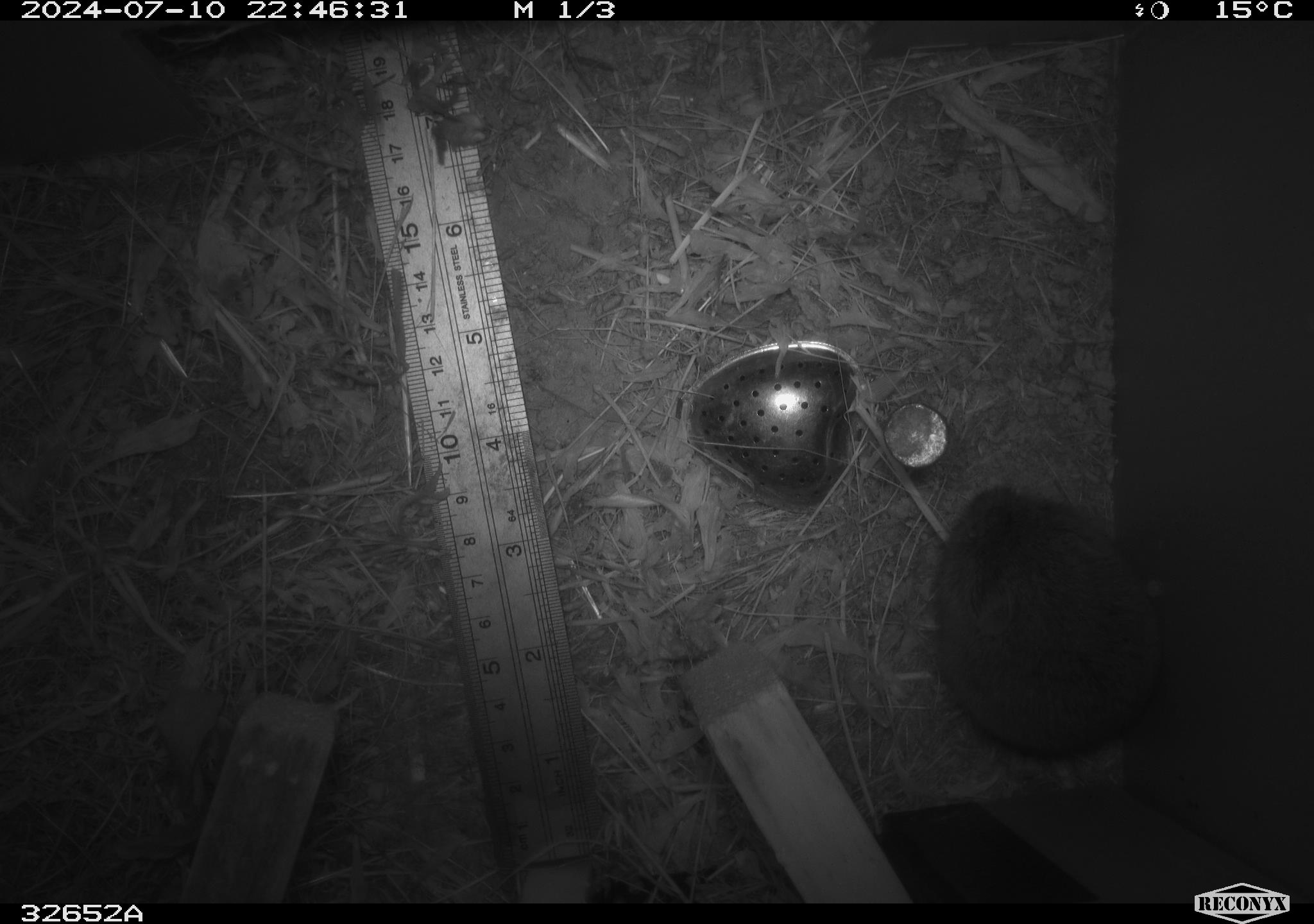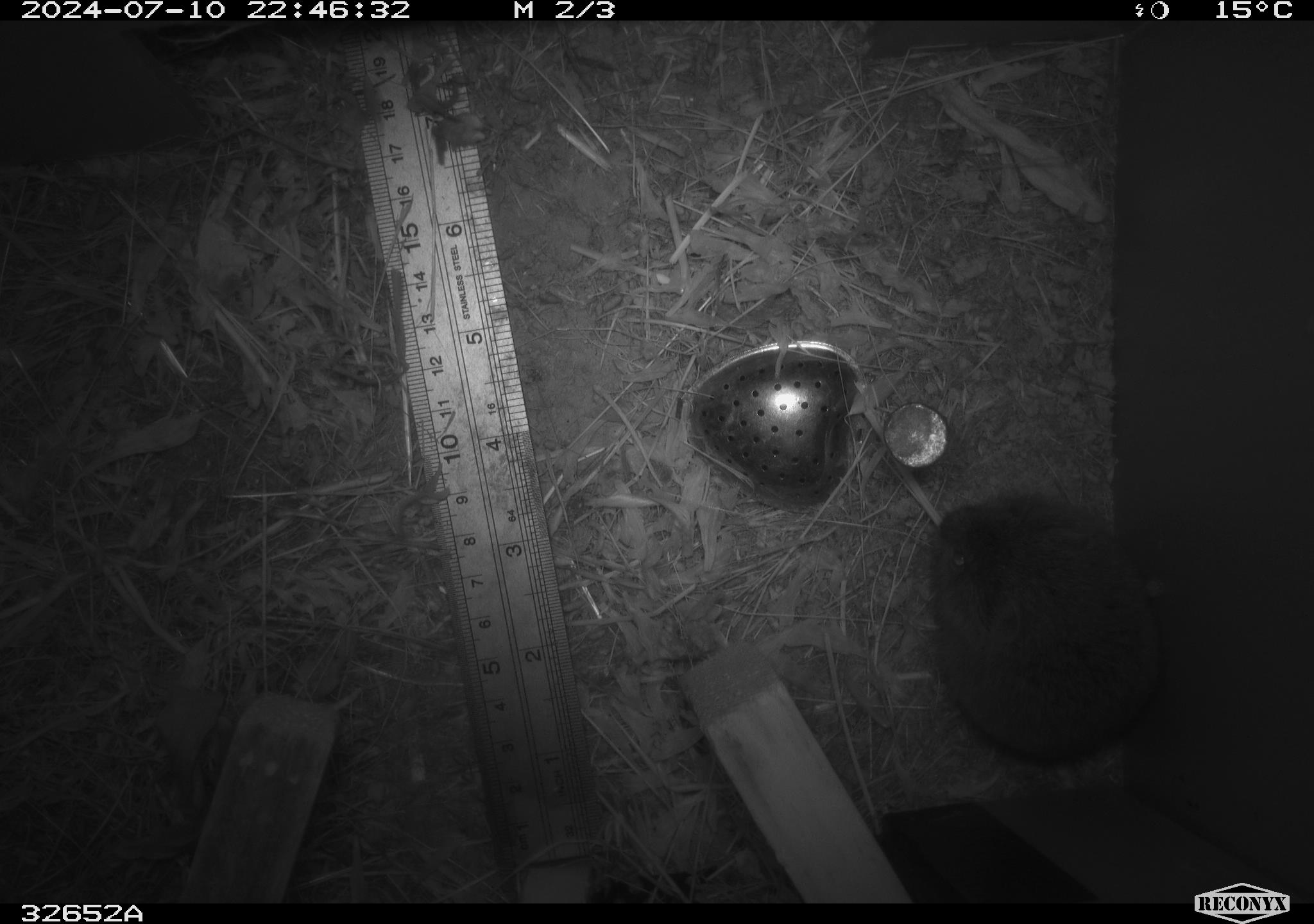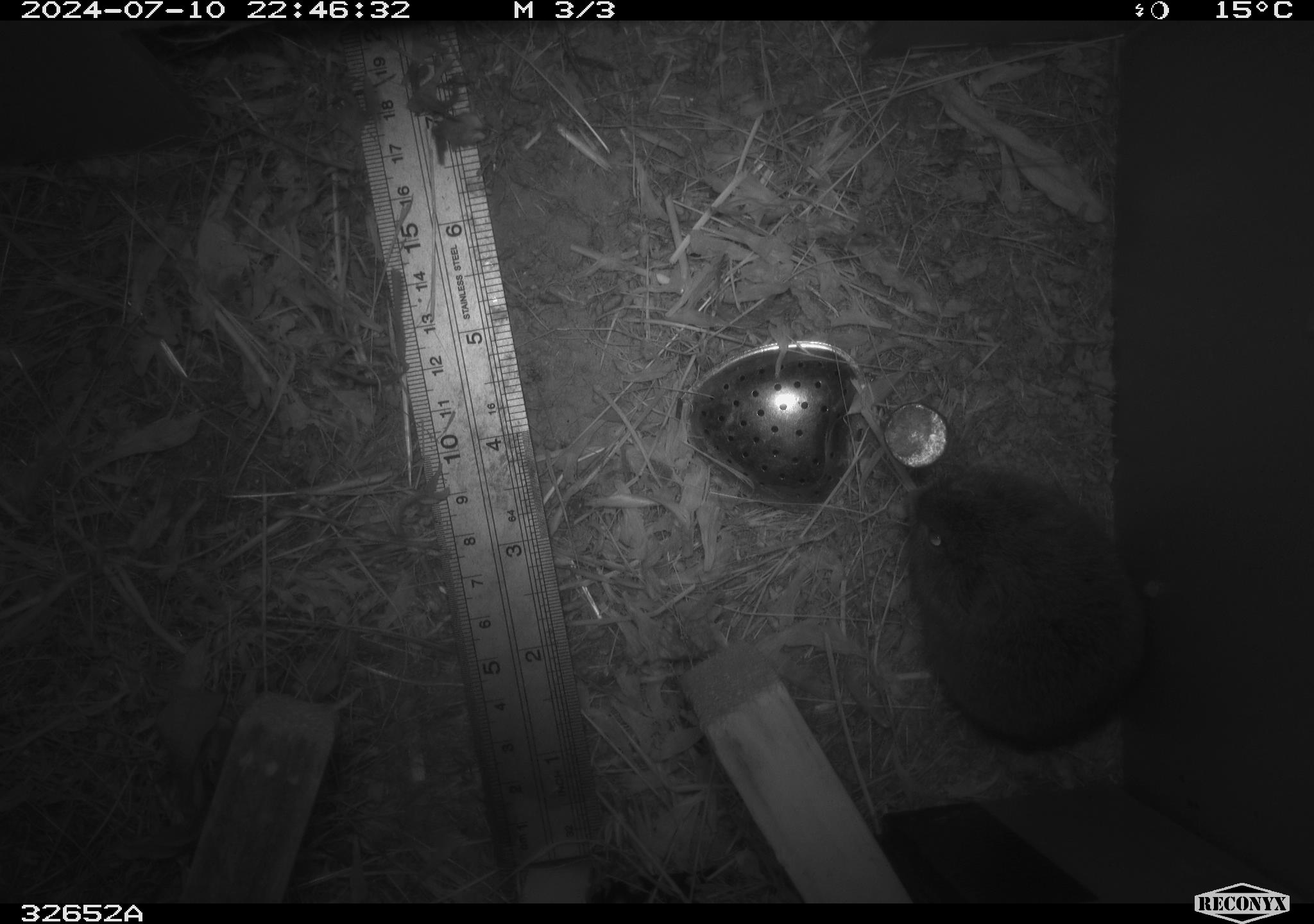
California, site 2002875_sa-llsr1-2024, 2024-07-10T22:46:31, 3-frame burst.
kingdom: Animalia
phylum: Chordata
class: Mammalia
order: Rodentia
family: Cricetidae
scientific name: Arvicolinae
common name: voles, lemmings, and muskrats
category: arvicolinae subfamily